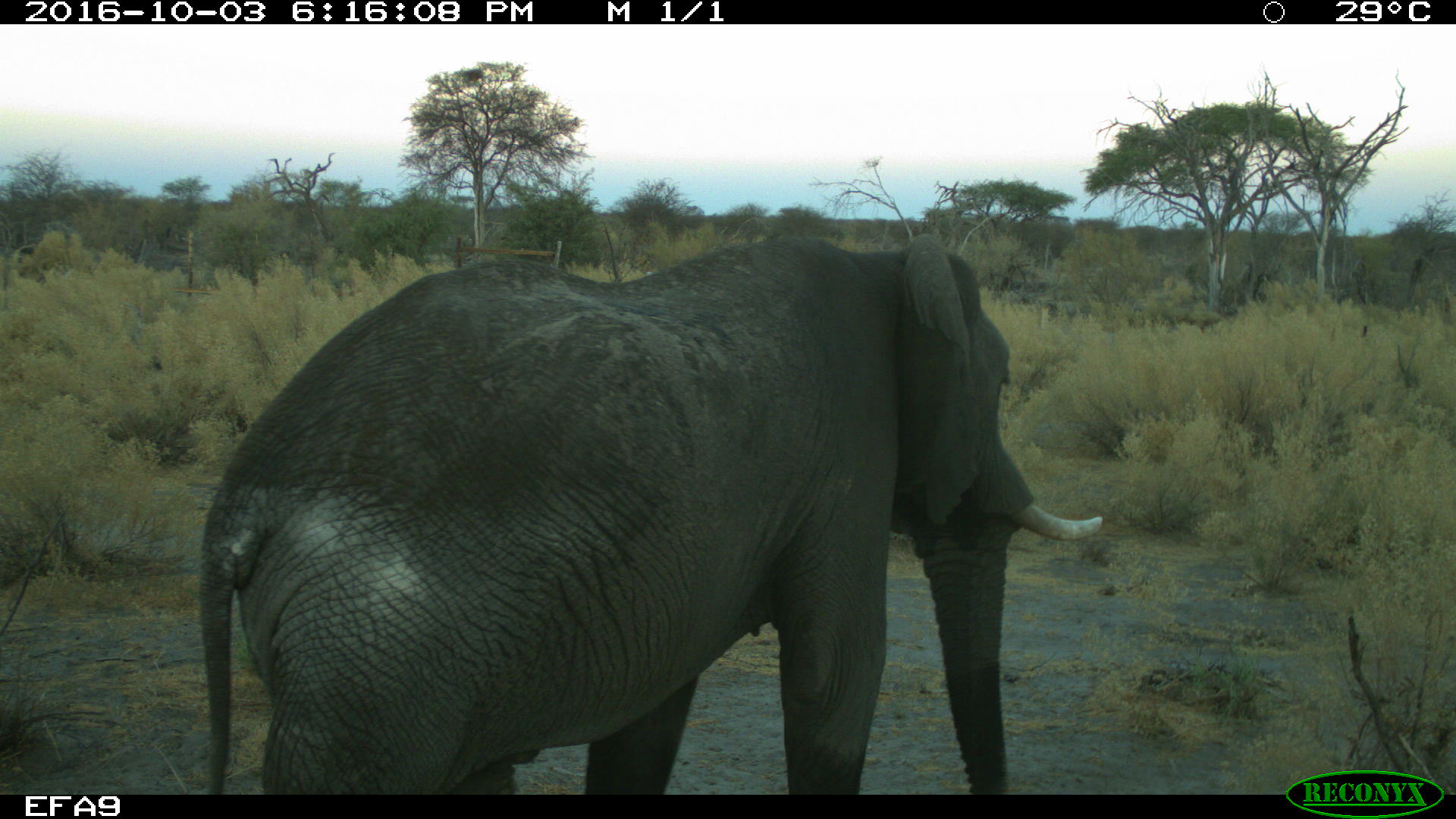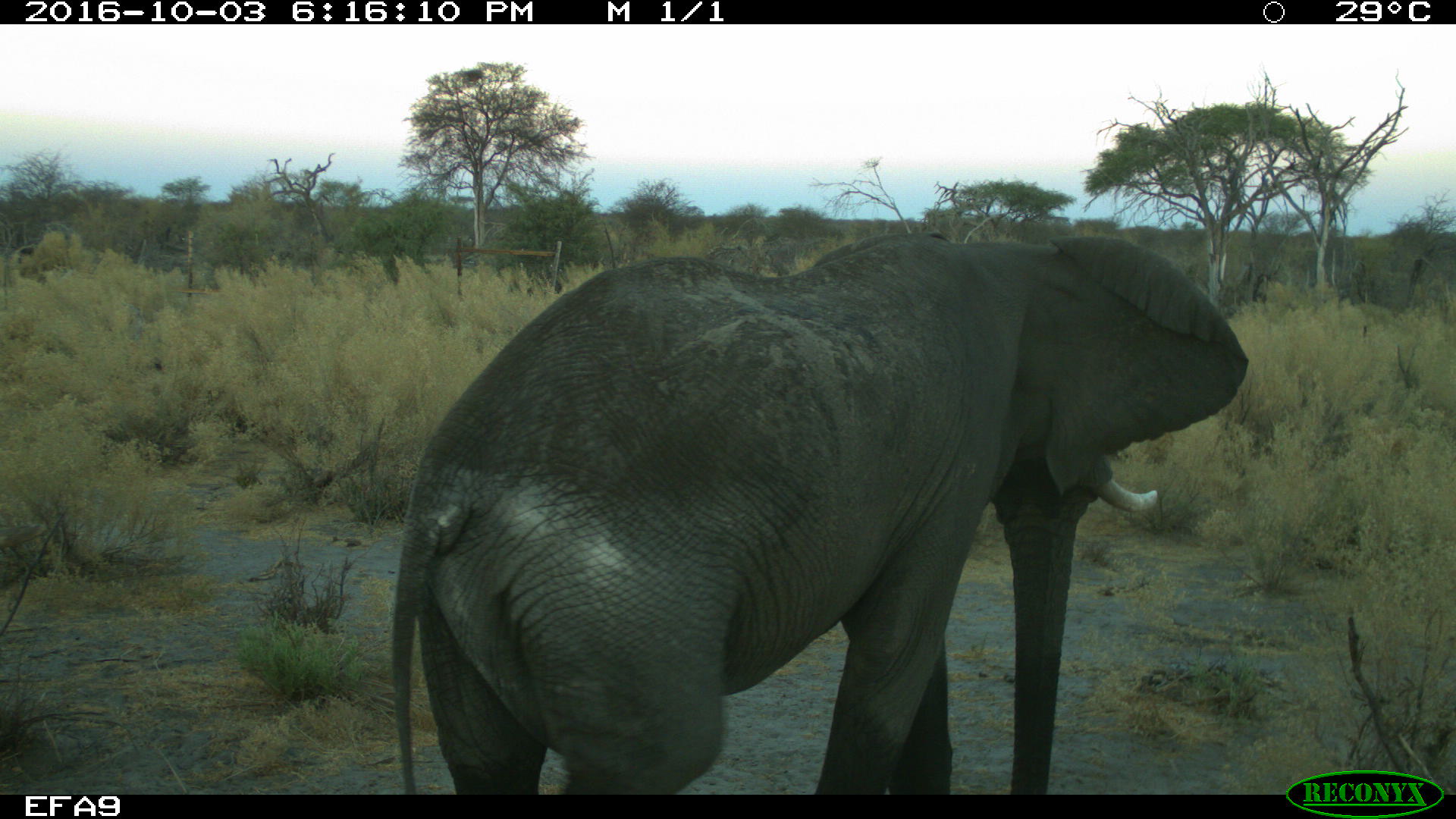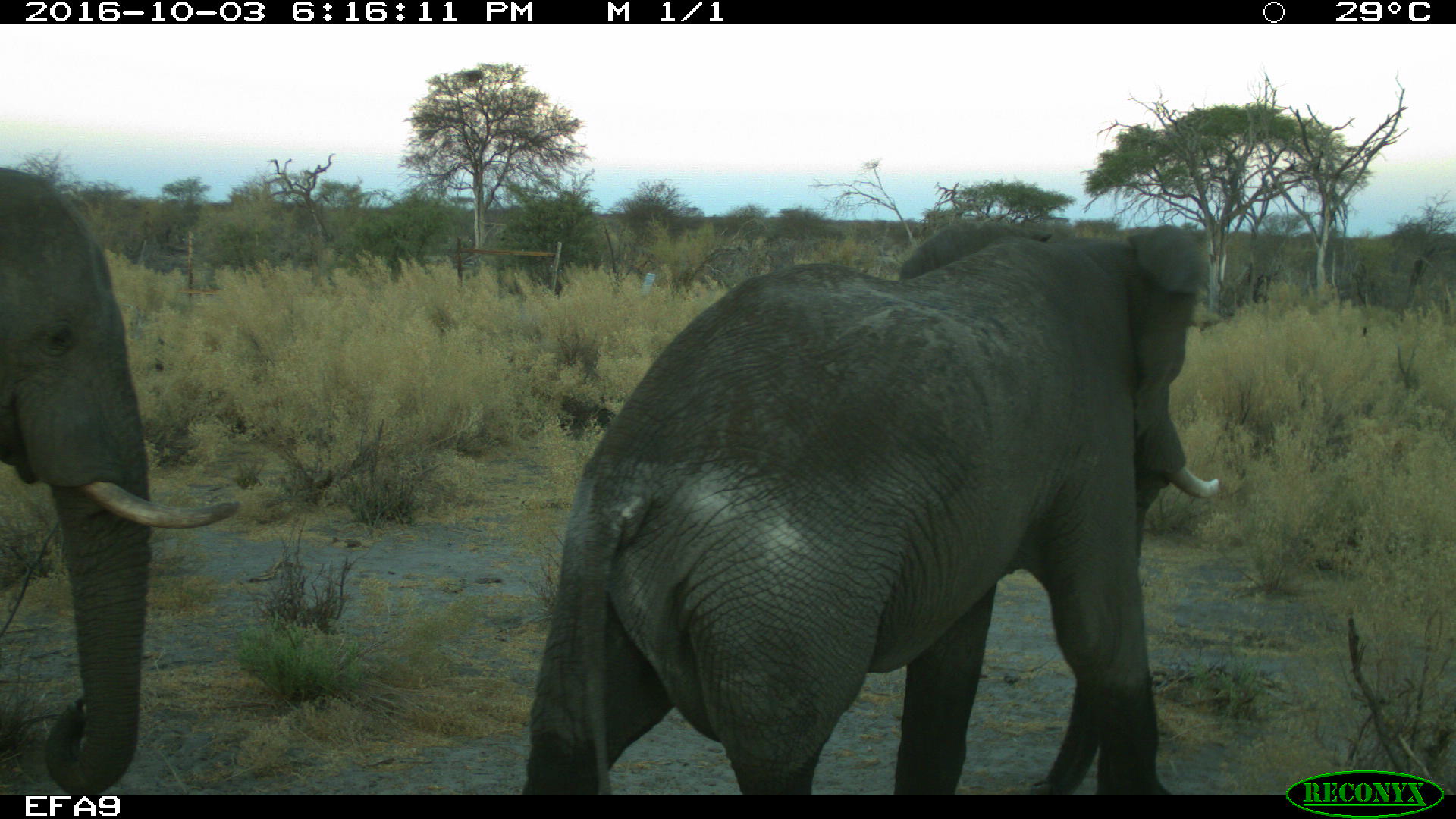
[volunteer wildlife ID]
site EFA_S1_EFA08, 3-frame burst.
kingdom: Animalia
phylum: Chordata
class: Mammalia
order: Proboscidea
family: Elephantidae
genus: Loxodonta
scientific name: Loxodonta africana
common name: african bush elephant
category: elephant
Elephant (african bush elephant) (Loxodonta africana), count 2. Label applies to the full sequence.